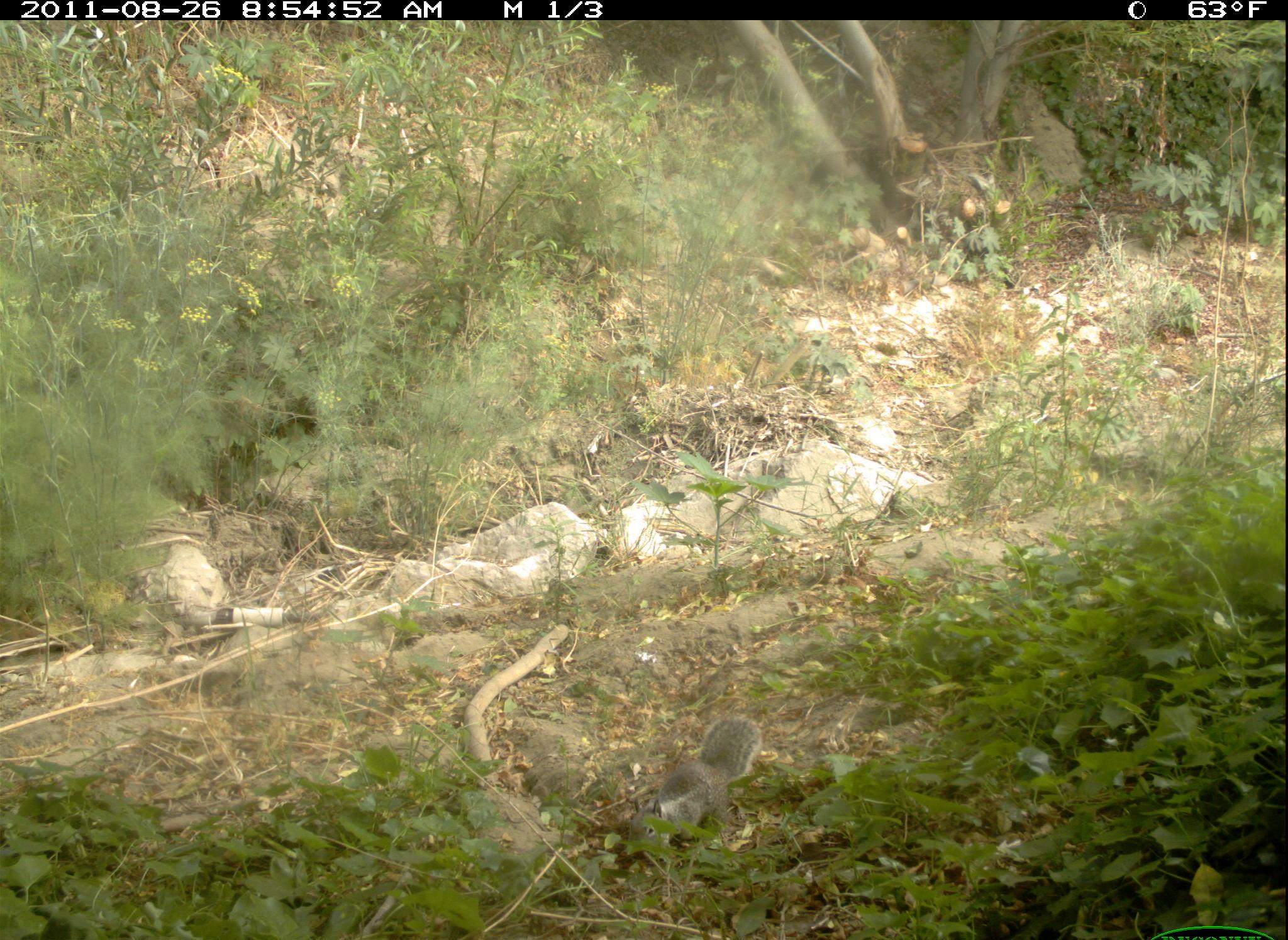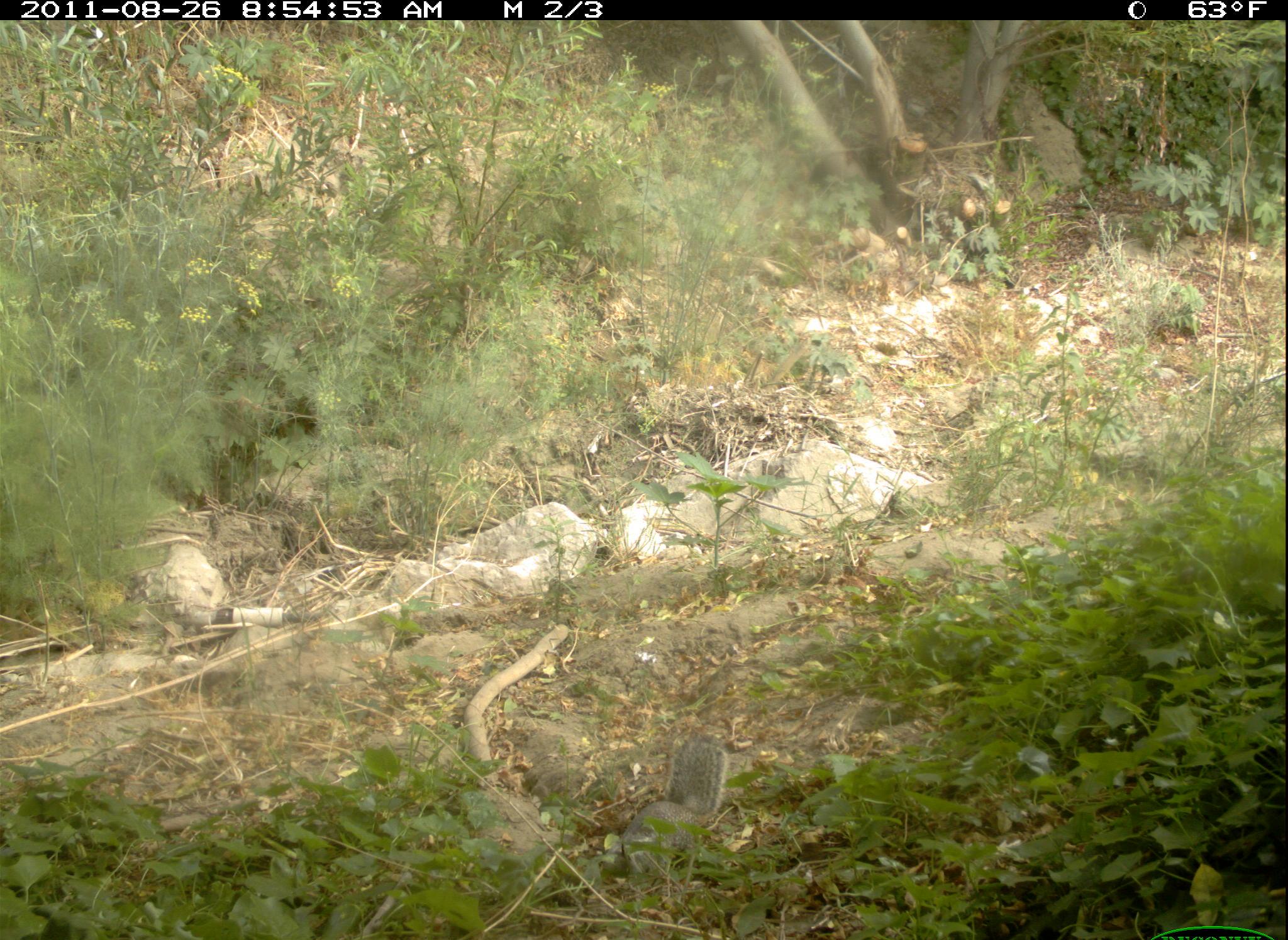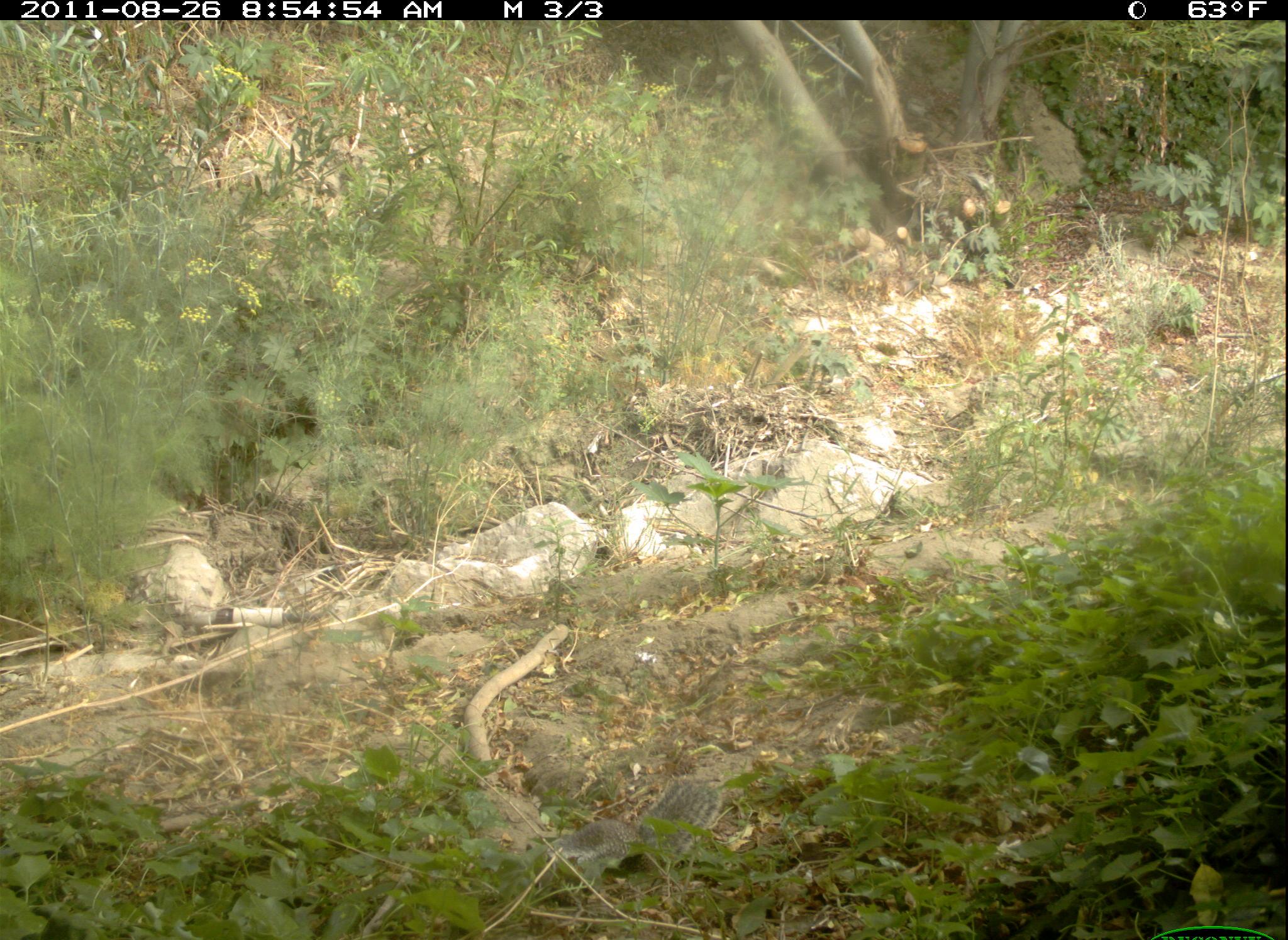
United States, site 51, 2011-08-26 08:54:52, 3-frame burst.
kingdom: Animalia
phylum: Chordata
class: Mammalia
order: Rodentia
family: Sciuridae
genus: Sciurus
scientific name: Sciurus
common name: squirrel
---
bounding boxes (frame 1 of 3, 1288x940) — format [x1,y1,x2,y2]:
squirrel: [623,715,784,849]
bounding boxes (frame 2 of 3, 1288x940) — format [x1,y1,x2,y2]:
squirrel: [602,731,736,886]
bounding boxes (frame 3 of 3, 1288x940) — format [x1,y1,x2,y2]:
squirrel: [515,773,726,886]